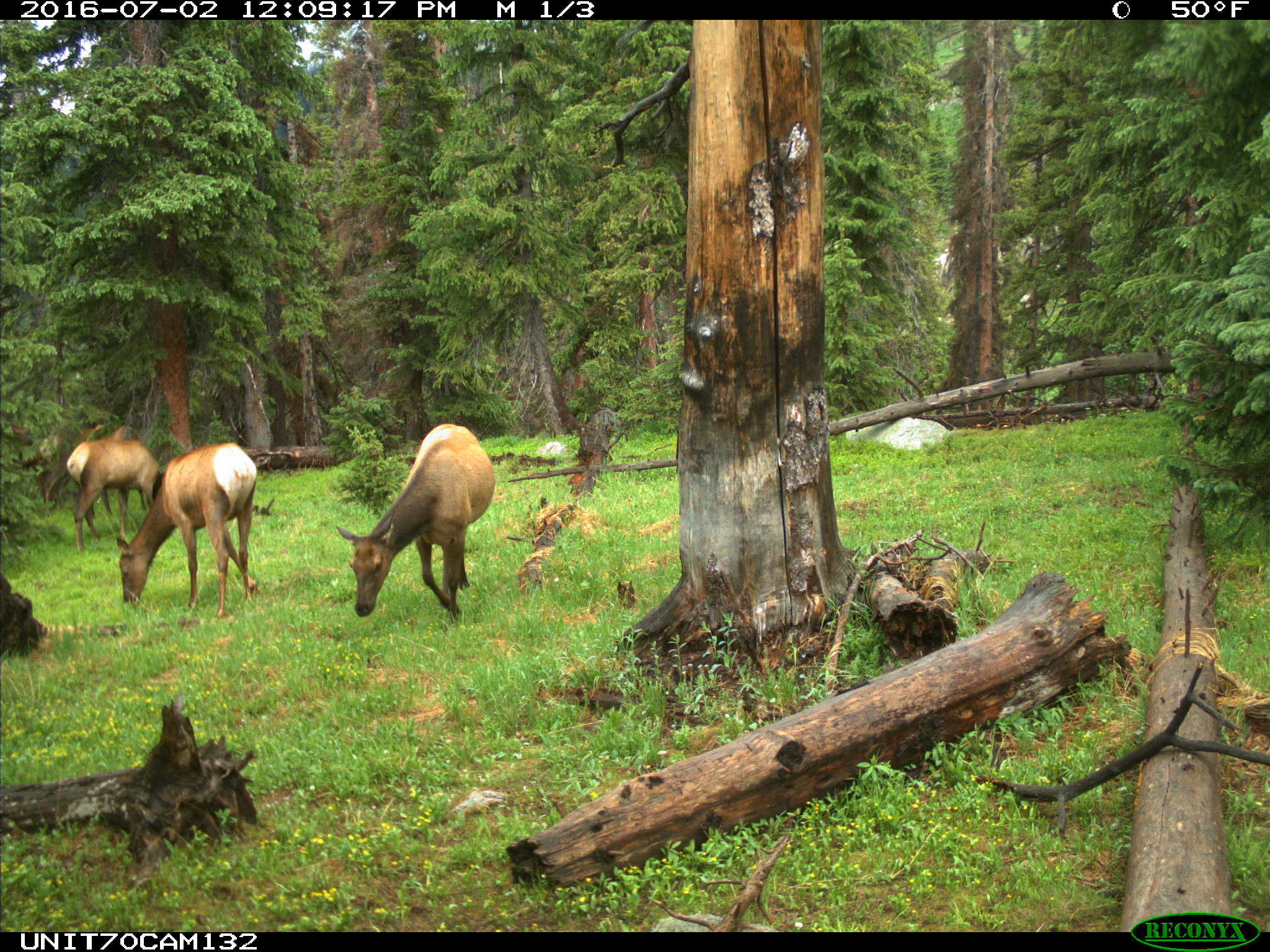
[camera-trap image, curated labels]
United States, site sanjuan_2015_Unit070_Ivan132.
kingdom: Animalia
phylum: Chordata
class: Mammalia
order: Artiodactyla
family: Cervidae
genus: Cervus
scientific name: Cervus elaphus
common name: red deer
Cervus elaphus (red deer).